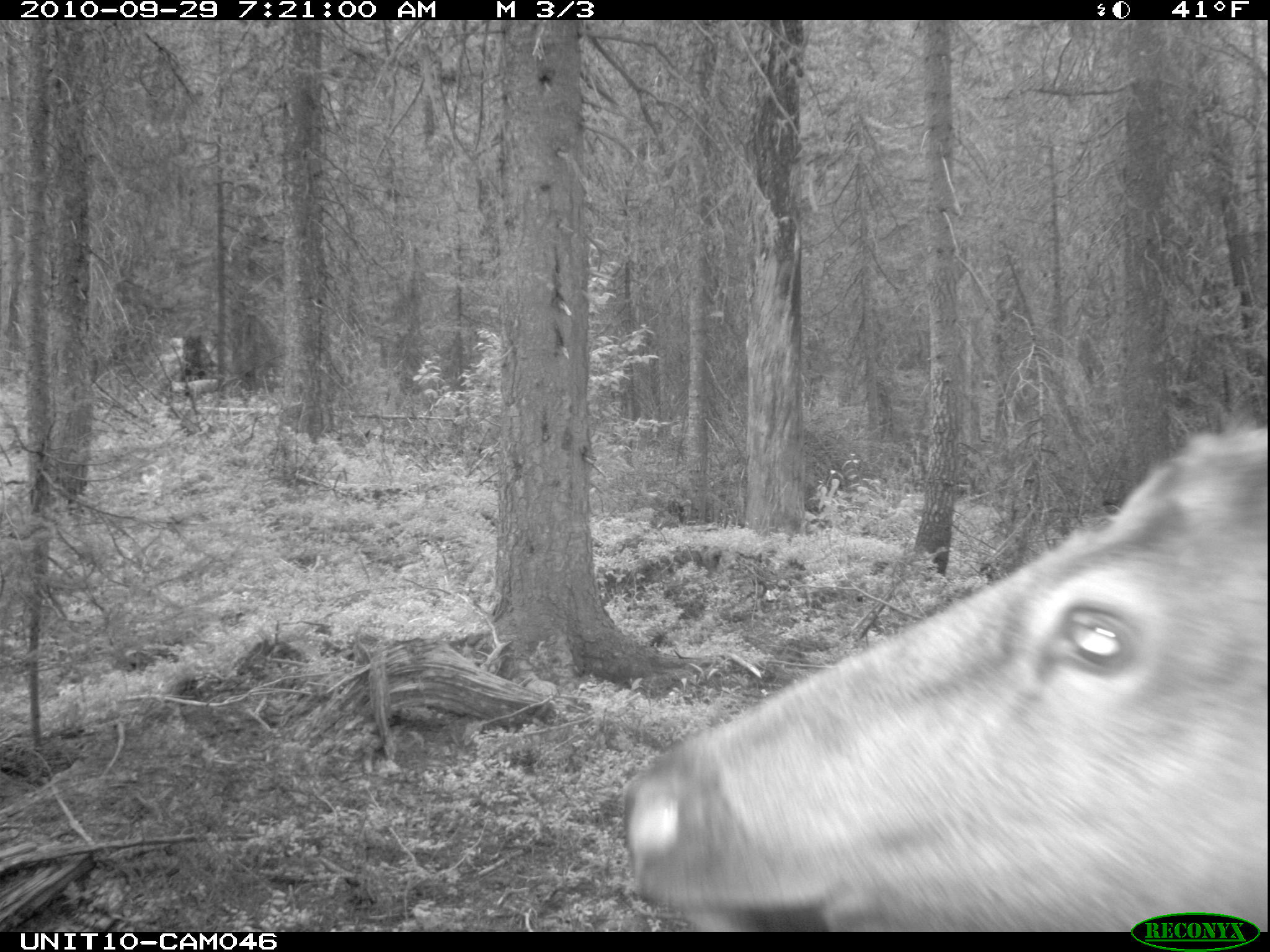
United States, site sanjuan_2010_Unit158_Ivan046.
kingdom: Animalia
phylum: Chordata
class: Mammalia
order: Artiodactyla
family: Cervidae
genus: Cervus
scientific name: Cervus elaphus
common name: red deer